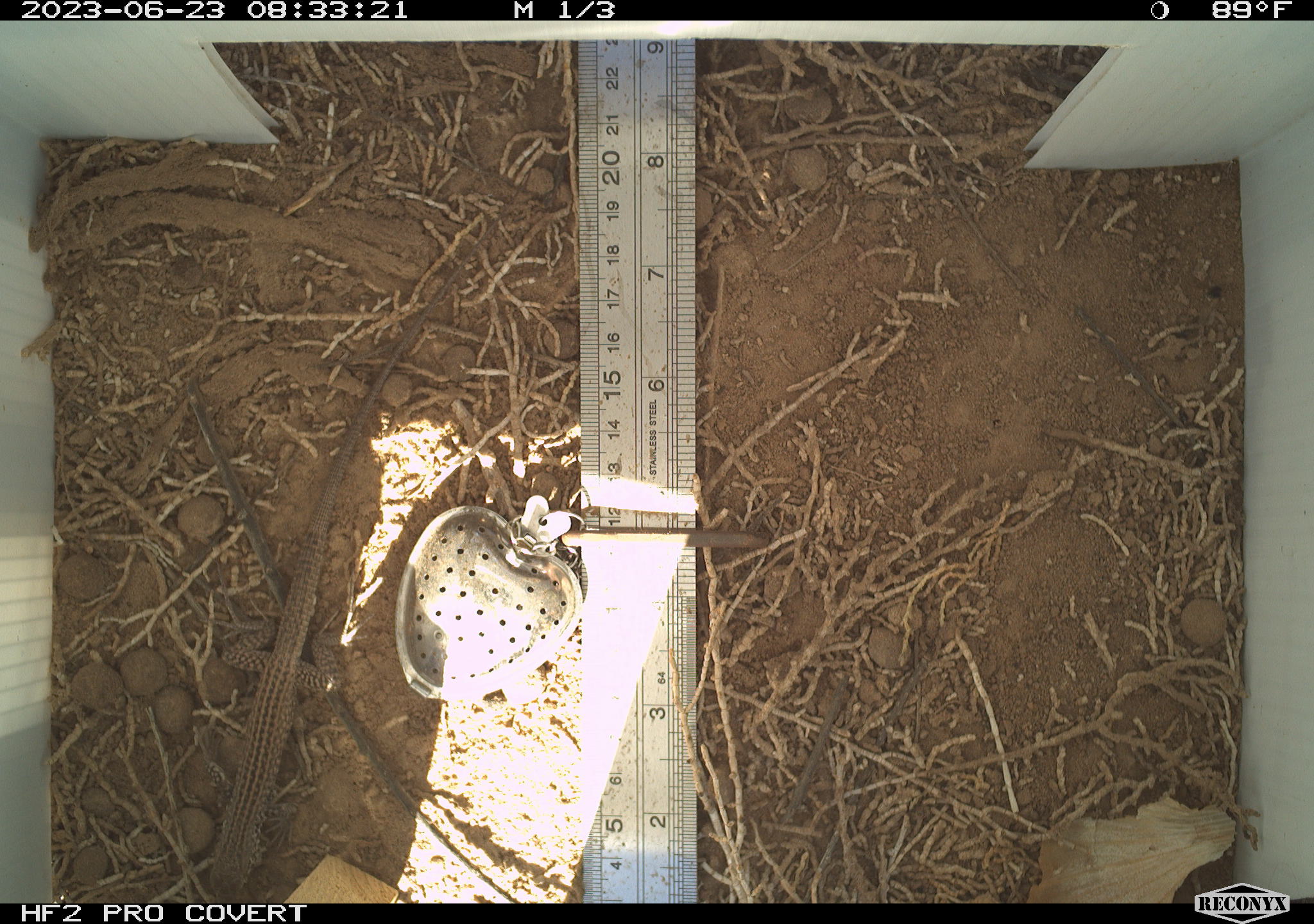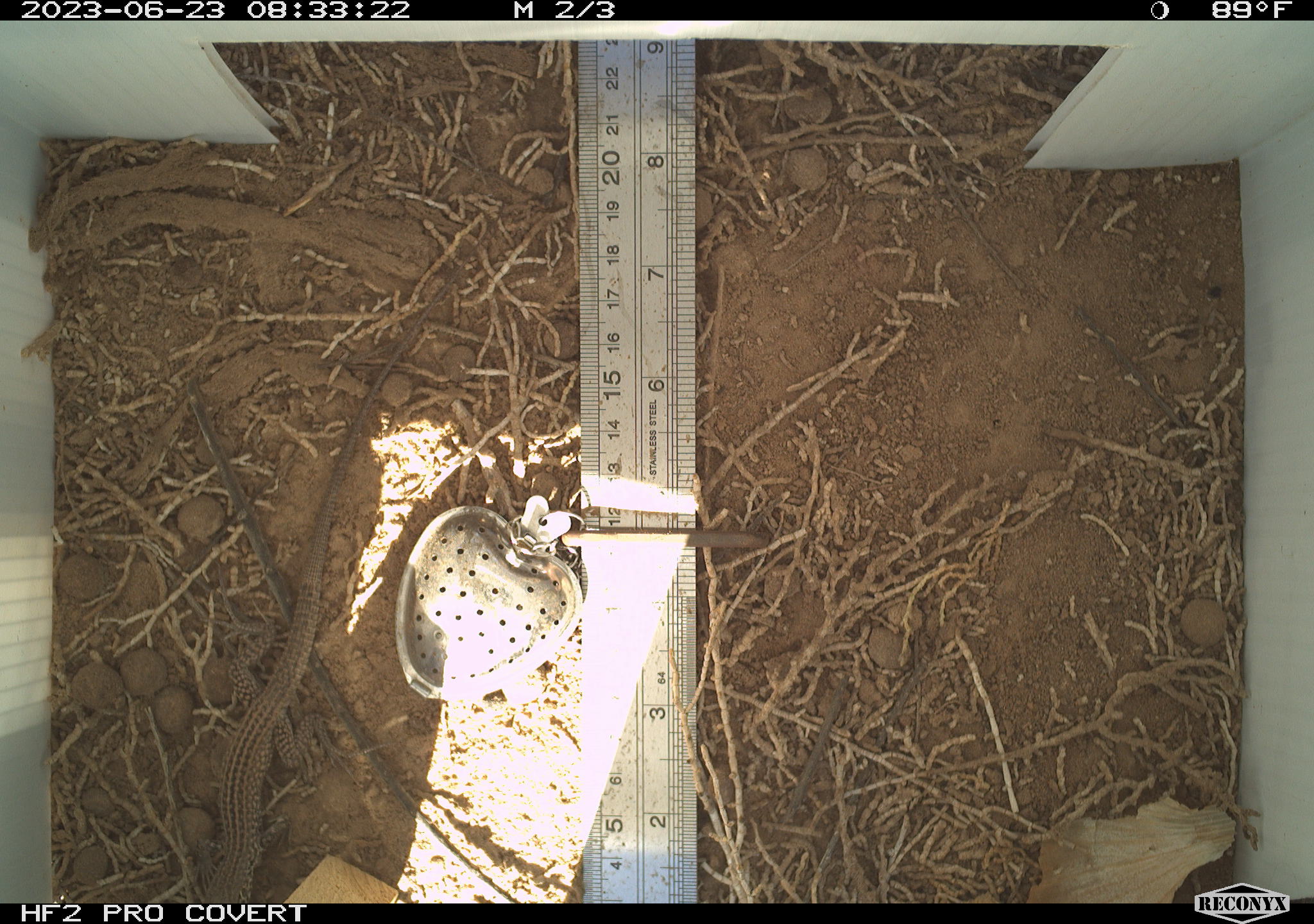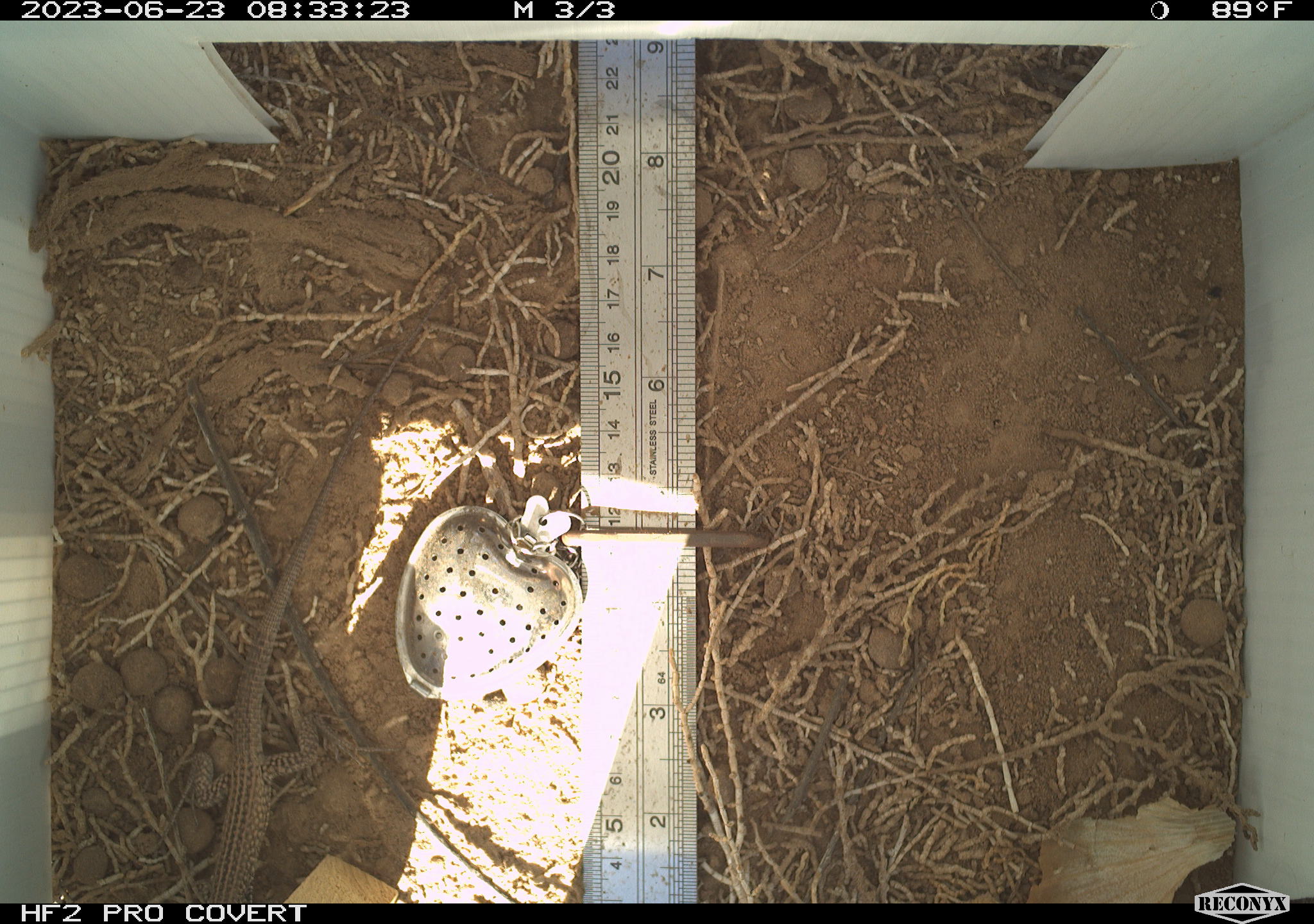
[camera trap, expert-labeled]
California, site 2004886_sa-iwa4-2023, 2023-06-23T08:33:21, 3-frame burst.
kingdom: Animalia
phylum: Chordata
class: Reptilia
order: Squamata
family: Teiidae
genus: Aspidoscelis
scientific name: Aspidoscelis tigris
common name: western whiptail